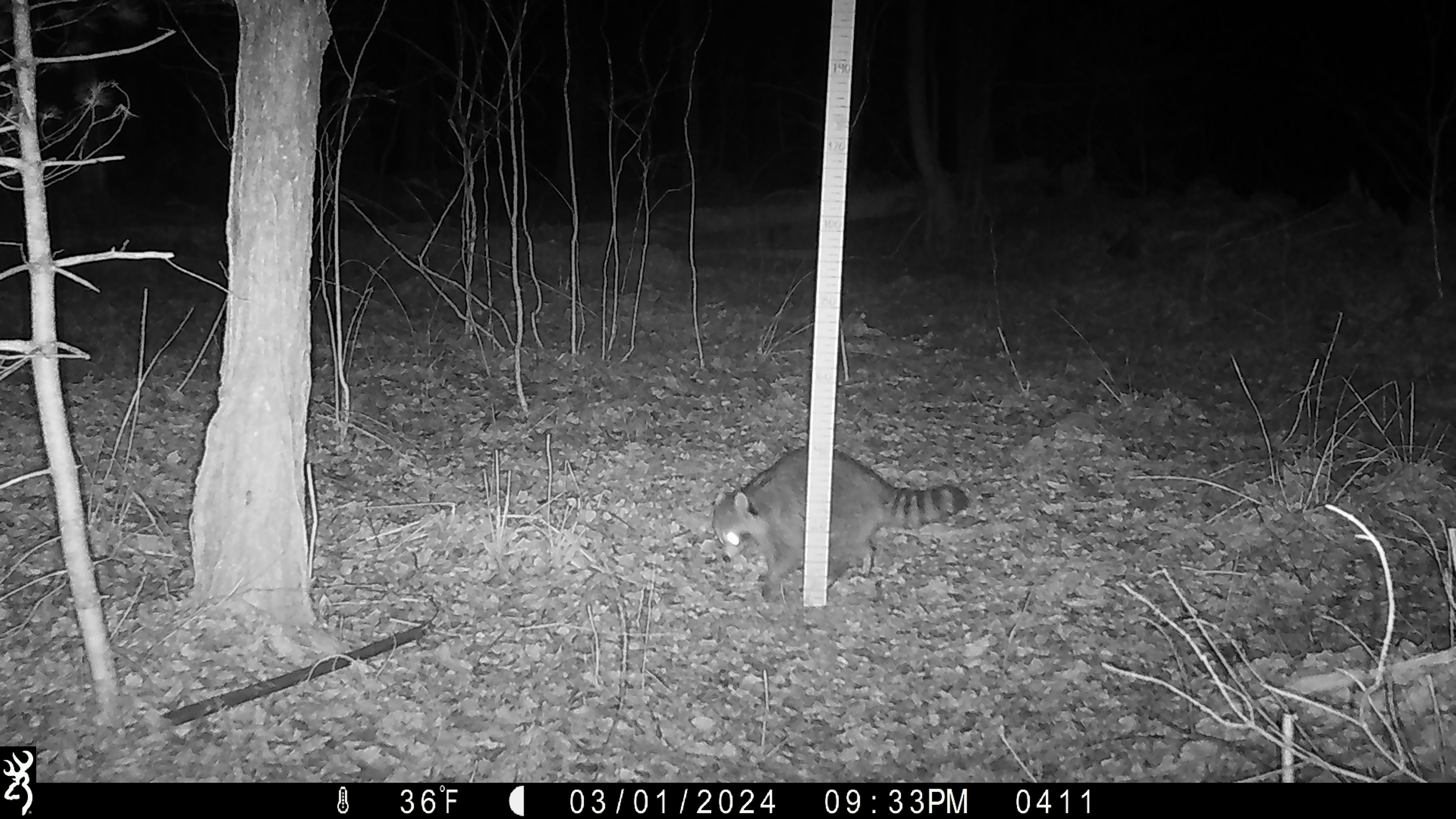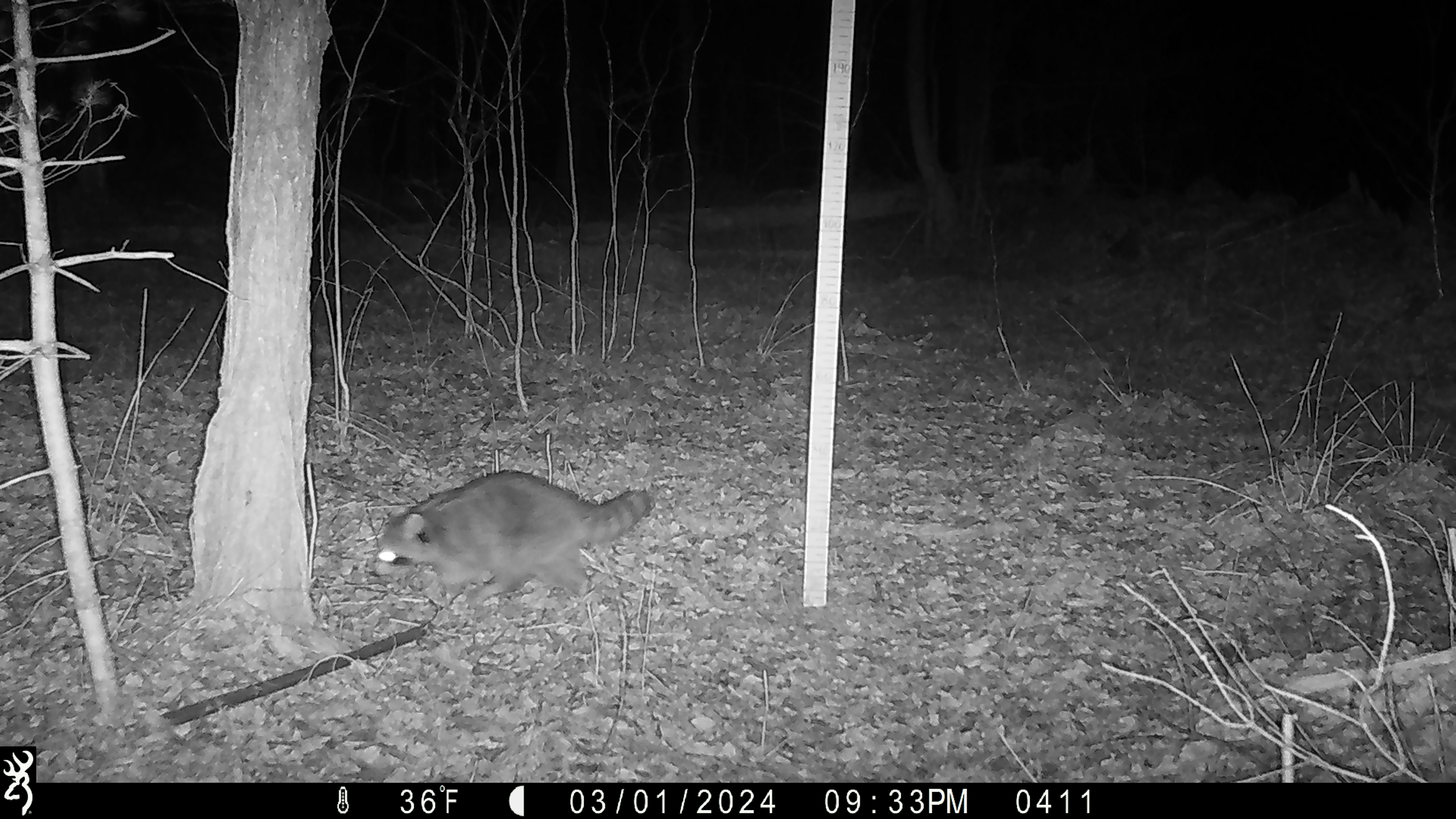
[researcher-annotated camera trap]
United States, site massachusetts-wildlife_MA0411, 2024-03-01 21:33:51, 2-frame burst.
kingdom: Animalia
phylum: Chordata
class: Mammalia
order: Carnivora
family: Procyonidae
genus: Procyon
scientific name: Procyon lotor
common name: raccoon